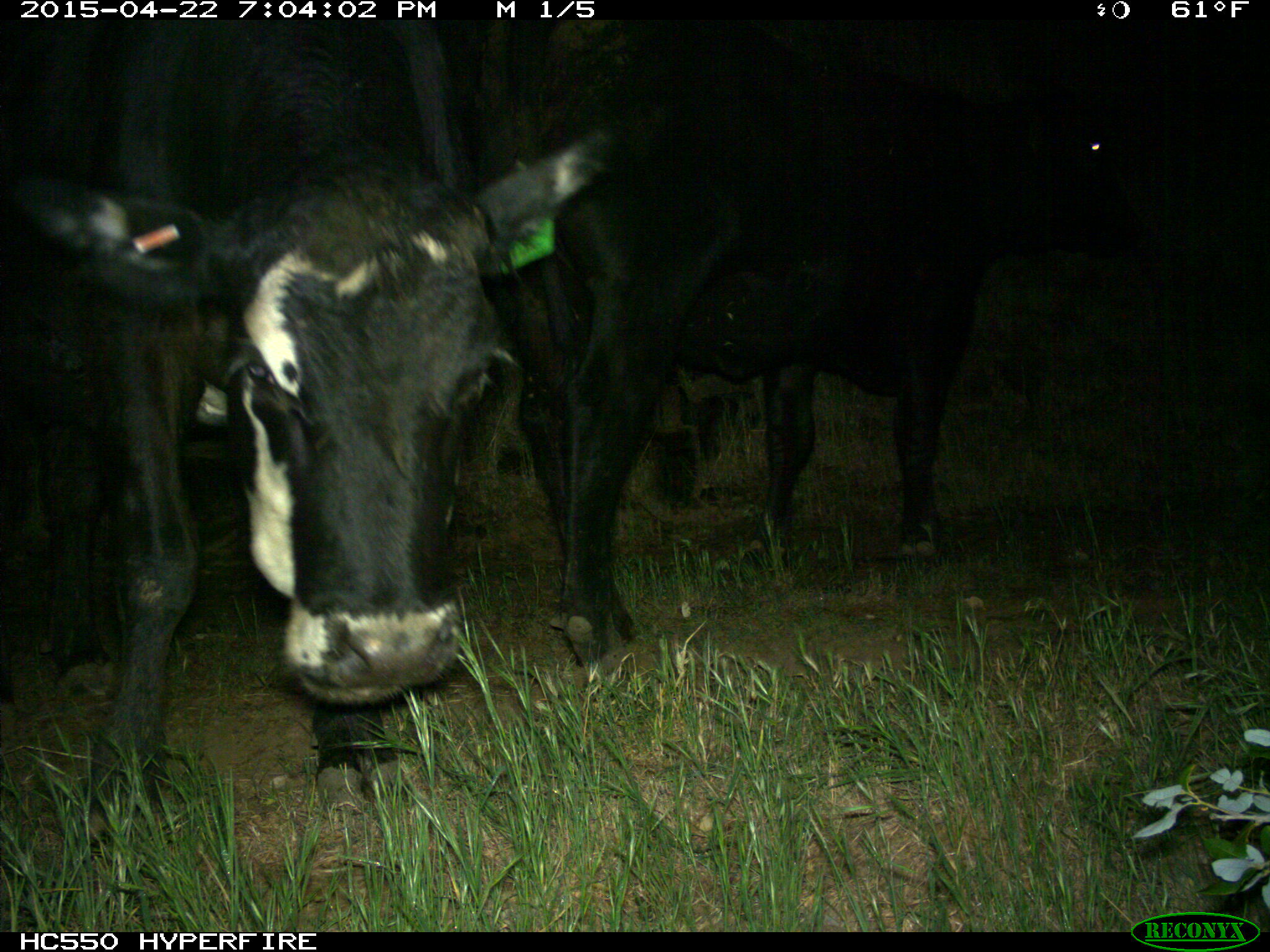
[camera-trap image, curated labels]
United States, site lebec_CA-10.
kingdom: Animalia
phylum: Chordata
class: Mammalia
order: Artiodactyla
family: Bovidae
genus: Bos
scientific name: Bos taurus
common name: domestic cow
Bos taurus (domestic cow).